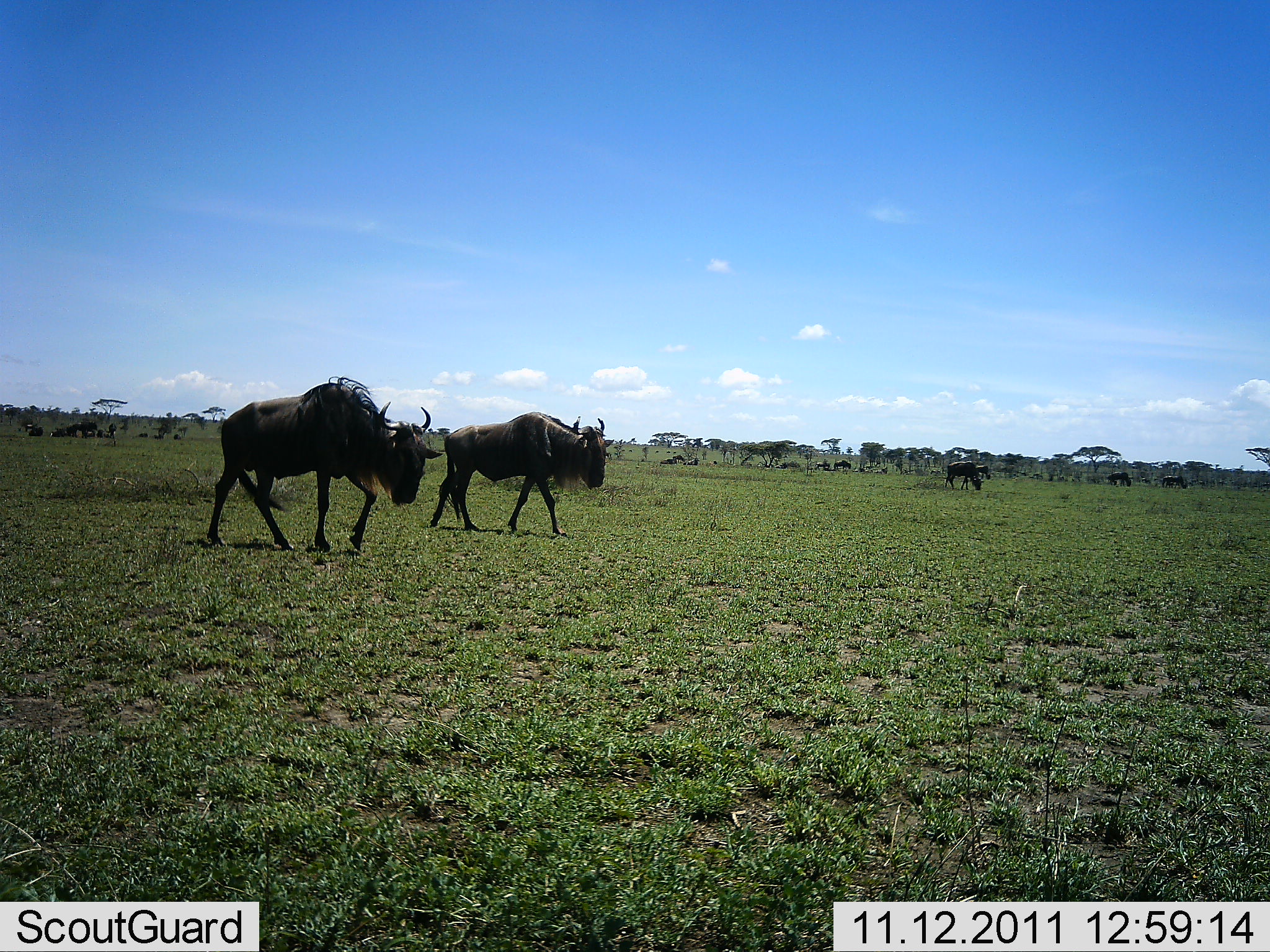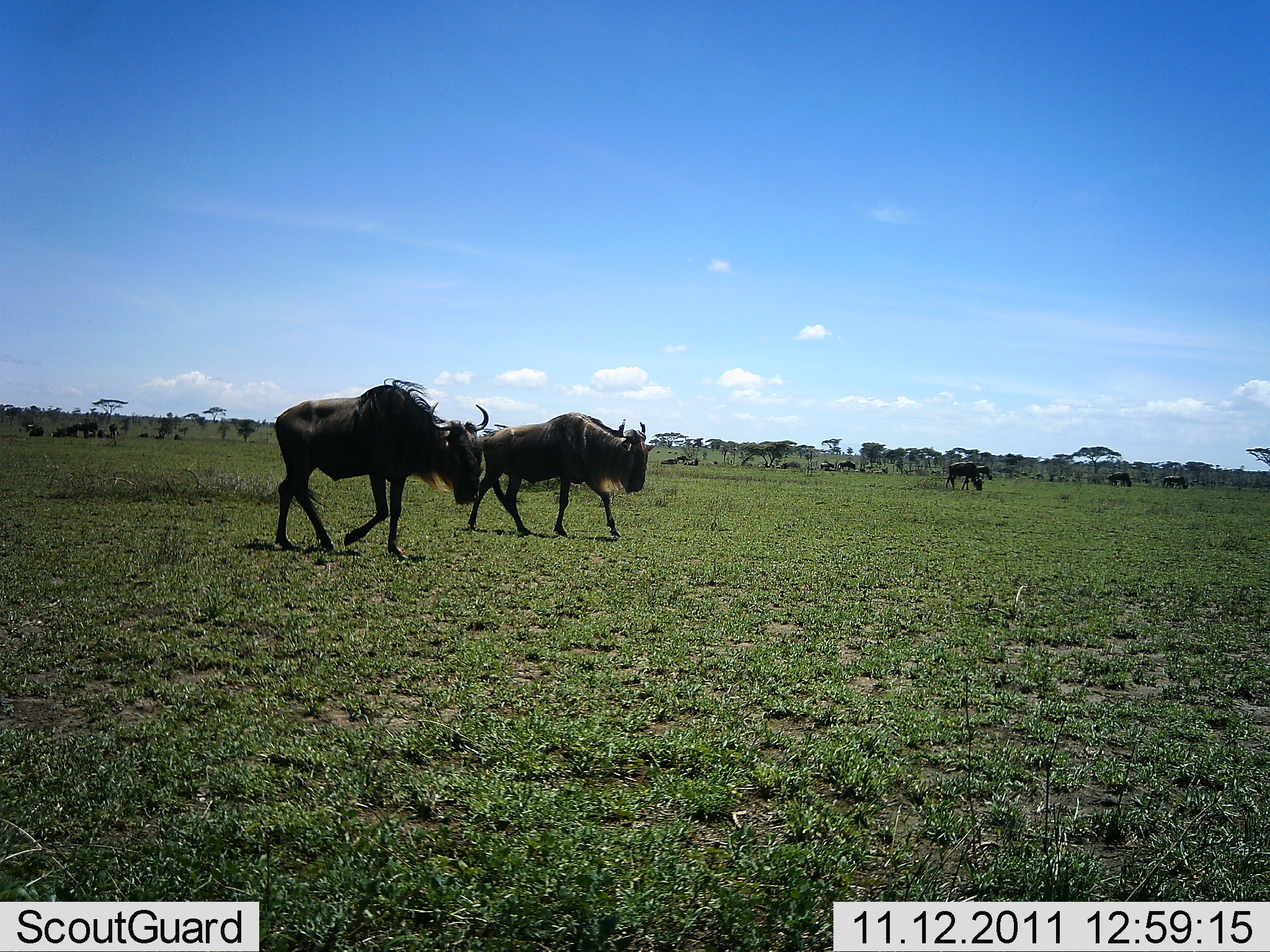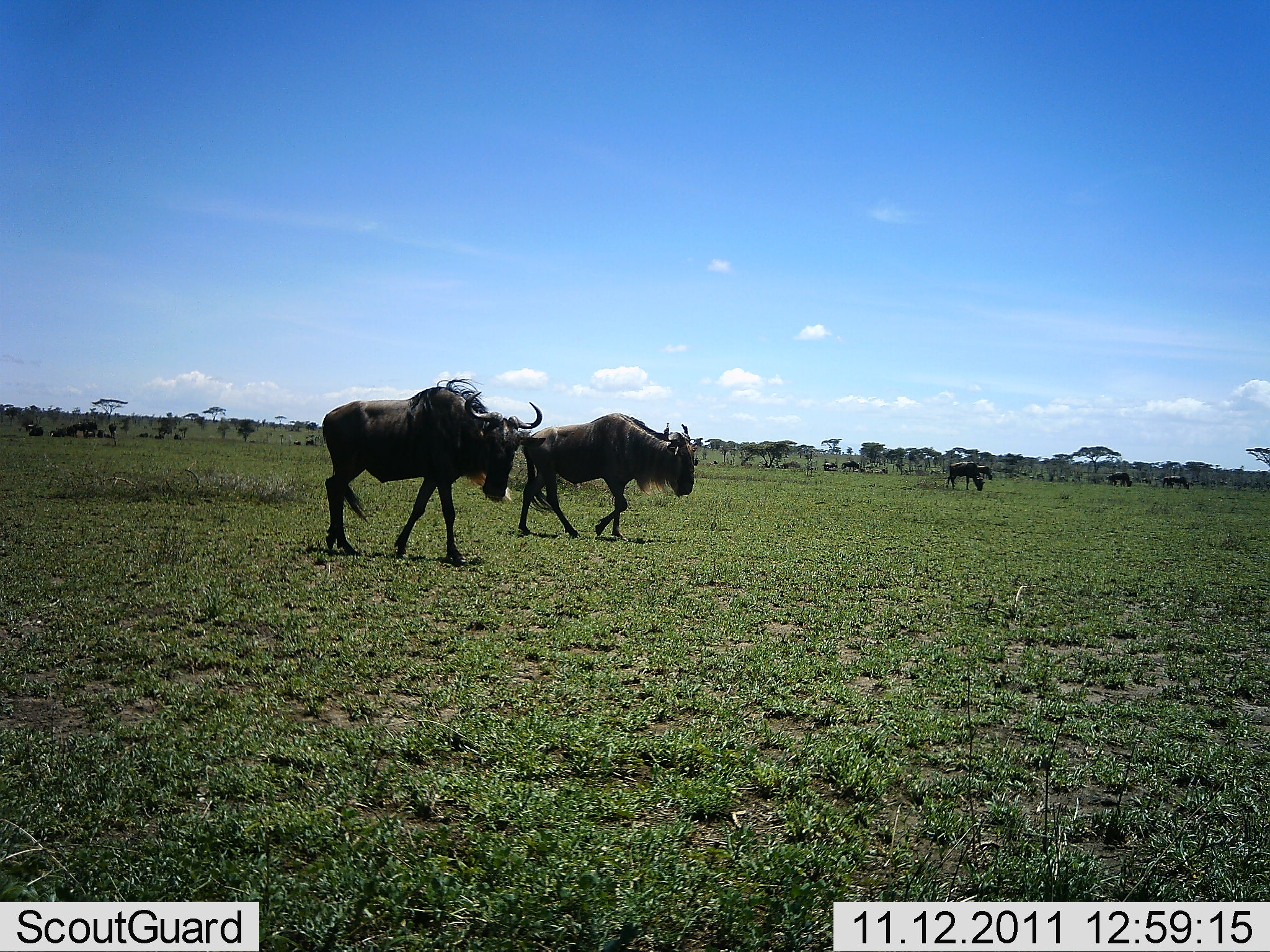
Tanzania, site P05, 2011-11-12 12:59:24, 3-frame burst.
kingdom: Animalia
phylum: Chordata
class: Mammalia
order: Artiodactyla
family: Bovidae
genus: Connochaetes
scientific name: Connochaetes taurinus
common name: blue wildebeest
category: wildebeest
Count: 11-50.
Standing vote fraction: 40%.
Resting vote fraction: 10%.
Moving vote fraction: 80%.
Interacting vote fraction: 0%.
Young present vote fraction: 0%.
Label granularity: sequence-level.